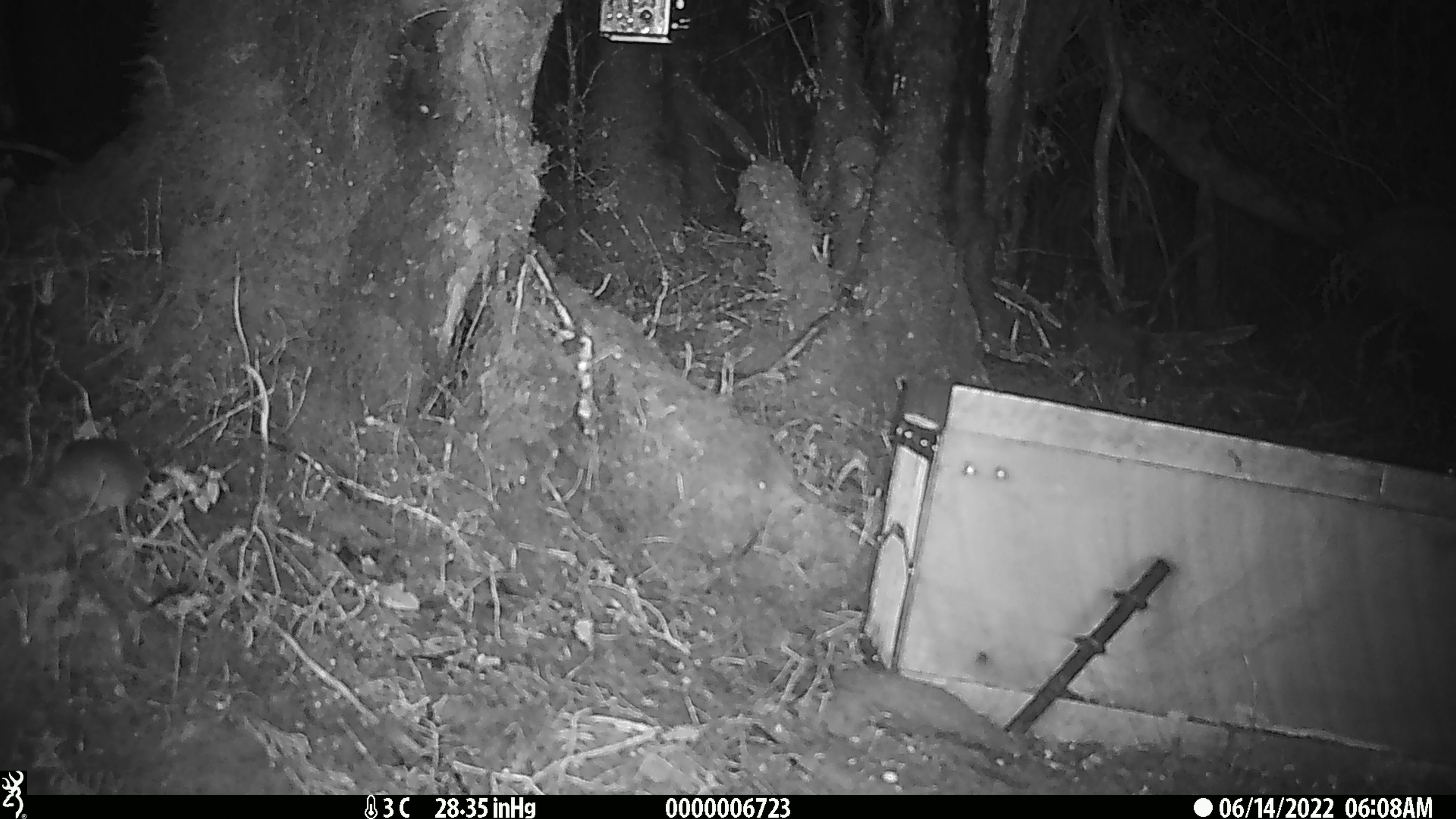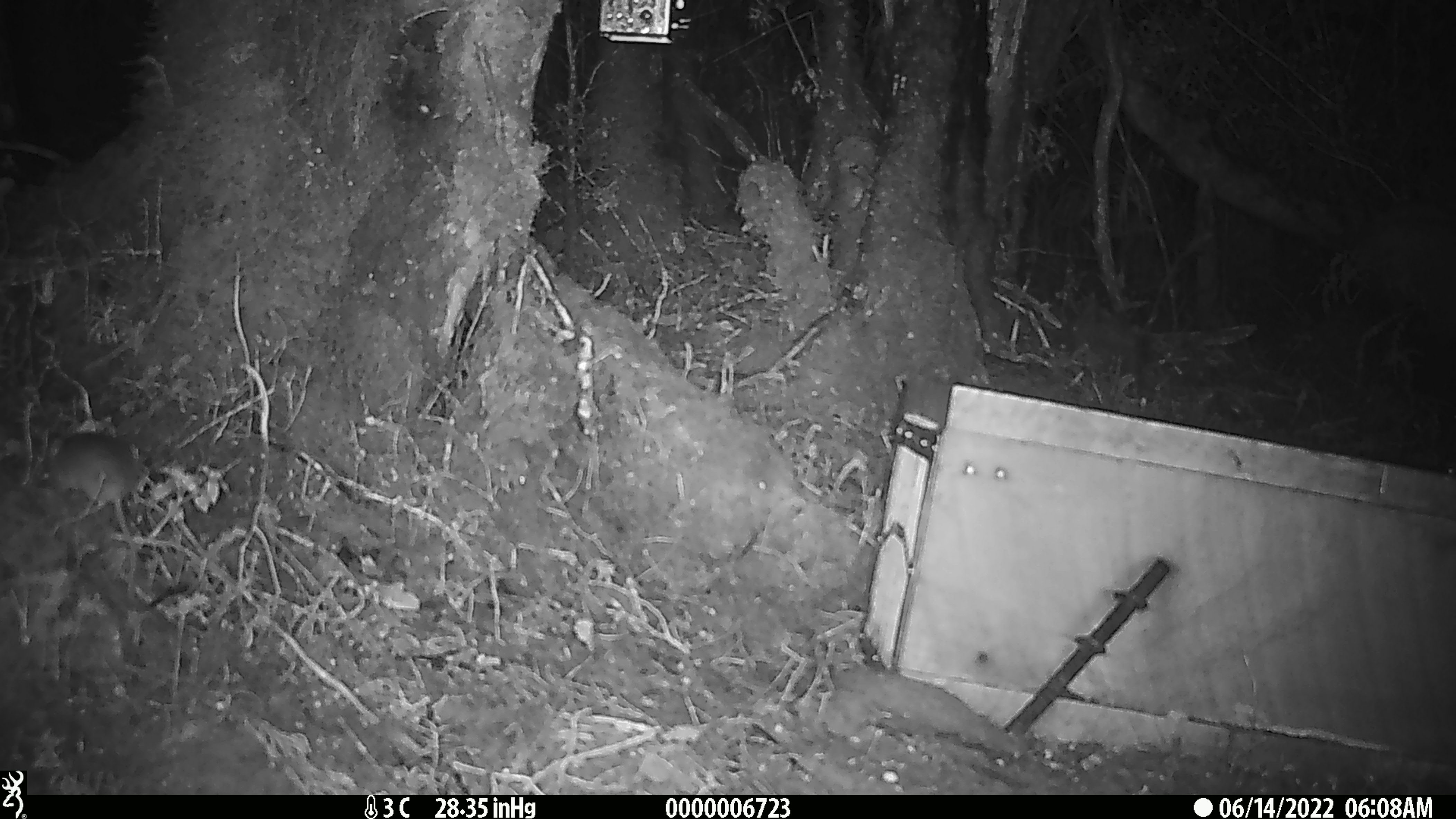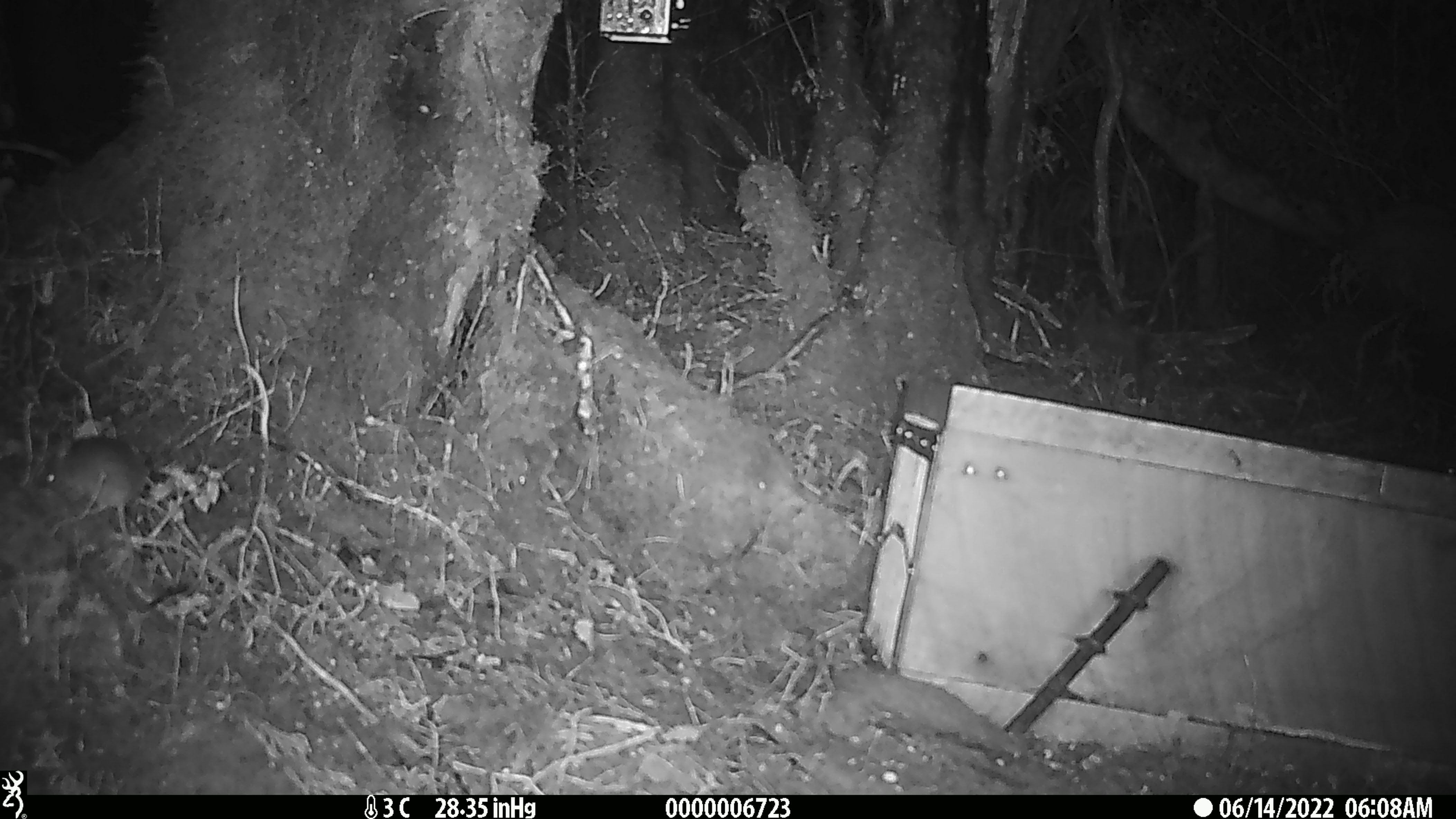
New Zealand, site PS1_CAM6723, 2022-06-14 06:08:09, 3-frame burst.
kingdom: Animalia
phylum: Chordata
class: Mammalia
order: Rodentia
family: Muridae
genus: Mus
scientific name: Mus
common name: mouse